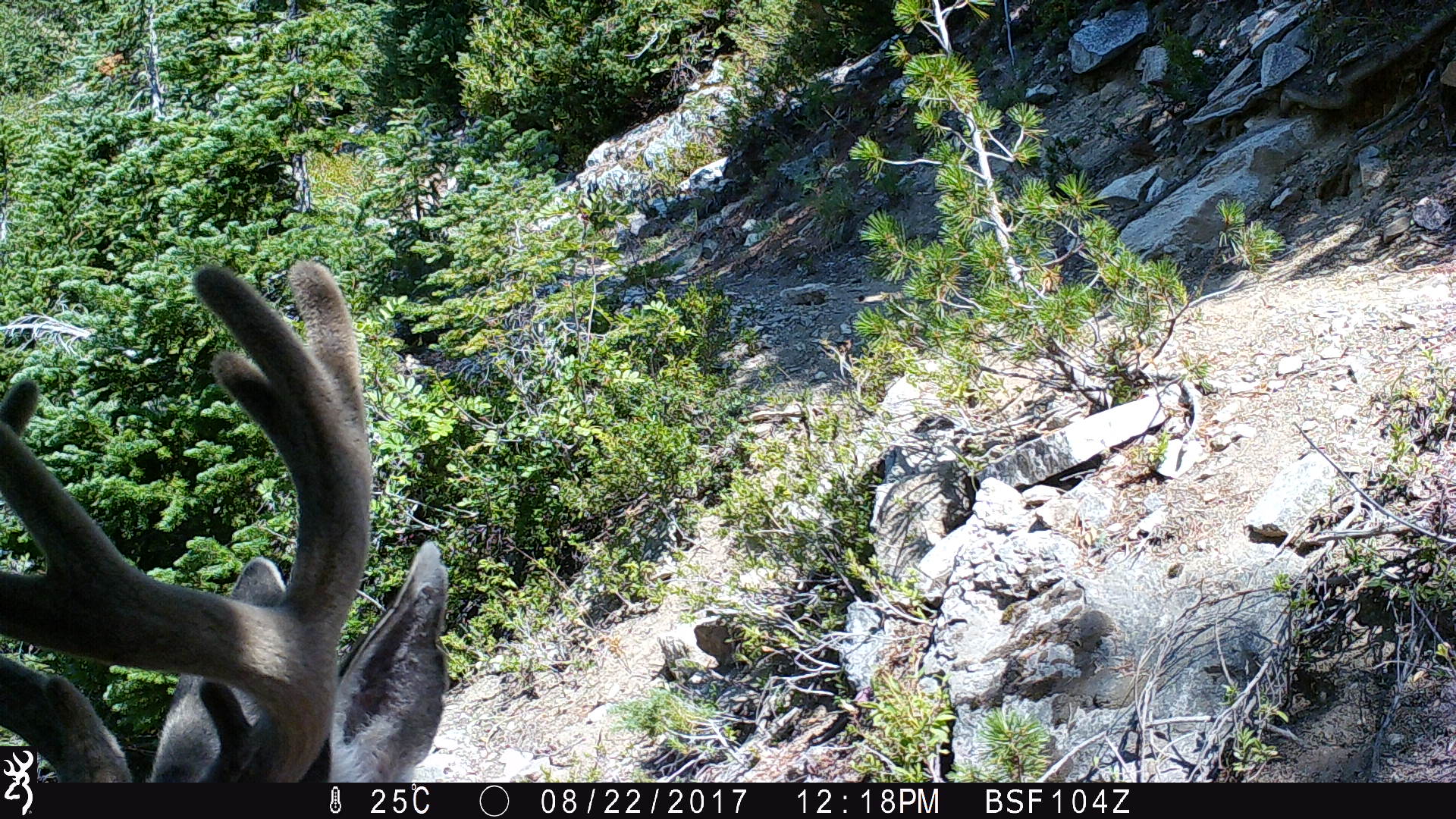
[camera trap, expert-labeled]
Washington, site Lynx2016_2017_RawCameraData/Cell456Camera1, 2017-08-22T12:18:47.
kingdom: Animalia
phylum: Chordata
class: Mammalia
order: Artiodactyla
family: Cervidae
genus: Odocoileus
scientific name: Odocoileus hemionus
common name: mule deer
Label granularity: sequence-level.